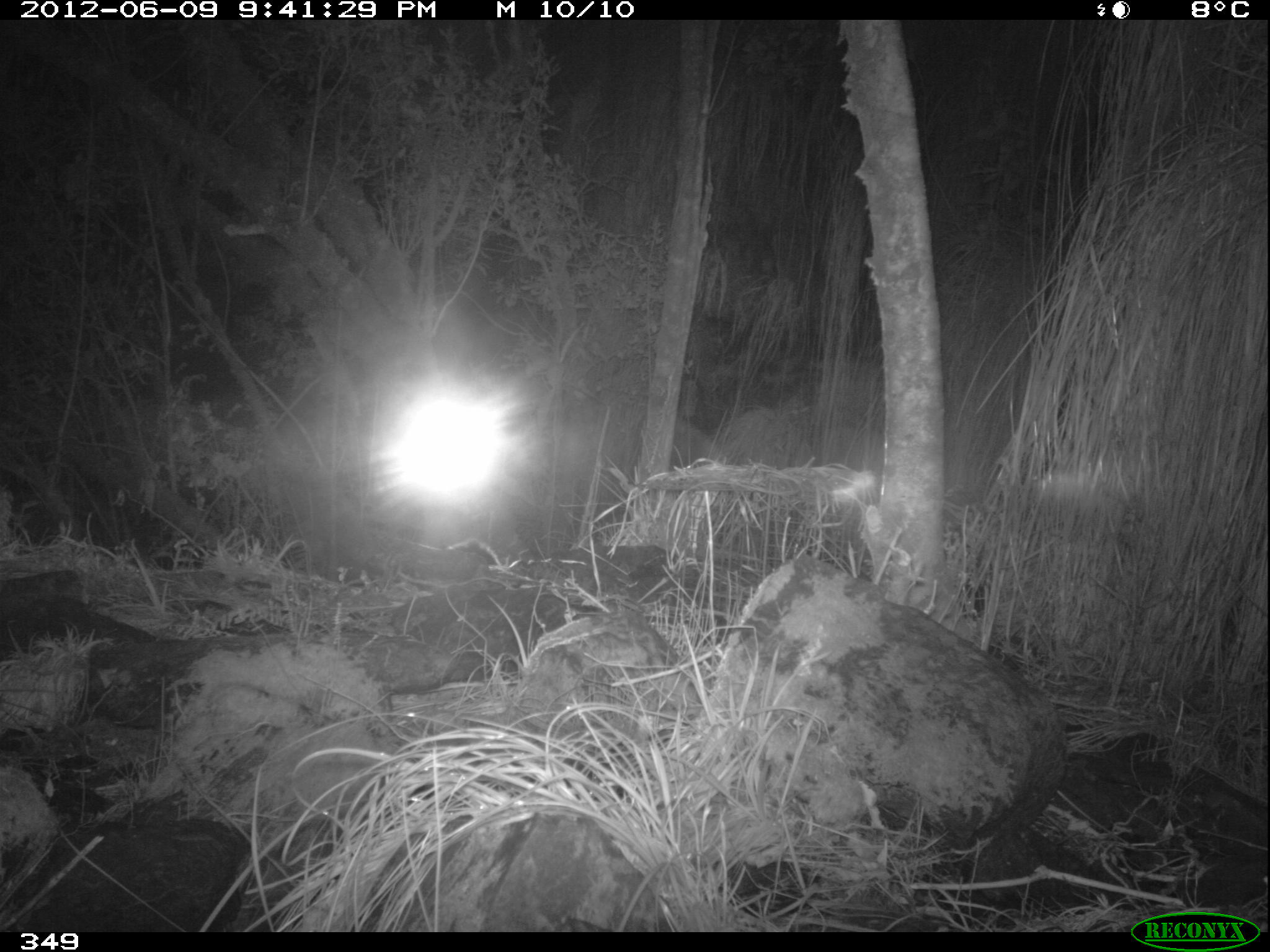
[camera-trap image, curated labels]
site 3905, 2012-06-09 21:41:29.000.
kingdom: Animalia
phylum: Chordata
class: Mammalia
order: Didelphimorphia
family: Didelphidae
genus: Didelphis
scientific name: Didelphis pernigra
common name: andean white-eared opossum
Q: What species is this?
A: Didelphis pernigra (andean white-eared opossum).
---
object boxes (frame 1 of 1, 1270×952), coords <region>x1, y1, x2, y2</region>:
didelphis pernigra: <region>447, 537, 503, 567</region>